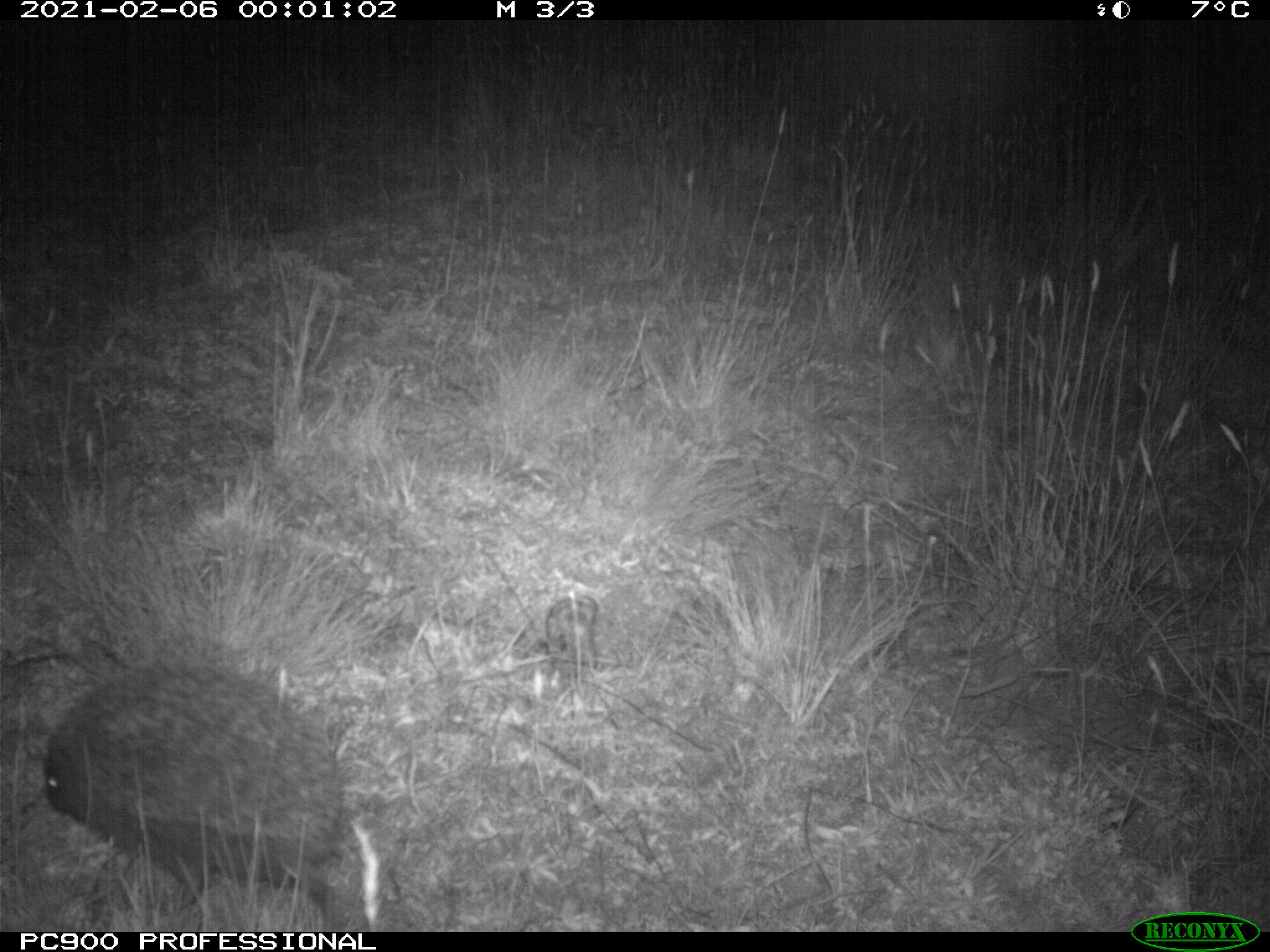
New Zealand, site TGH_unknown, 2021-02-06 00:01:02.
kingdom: Animalia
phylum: Chordata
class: Mammalia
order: Eulipotyphla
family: Erinaceidae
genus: Erinaceus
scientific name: Erinaceus europaeus europaeus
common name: european hedgehog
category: hedgehog